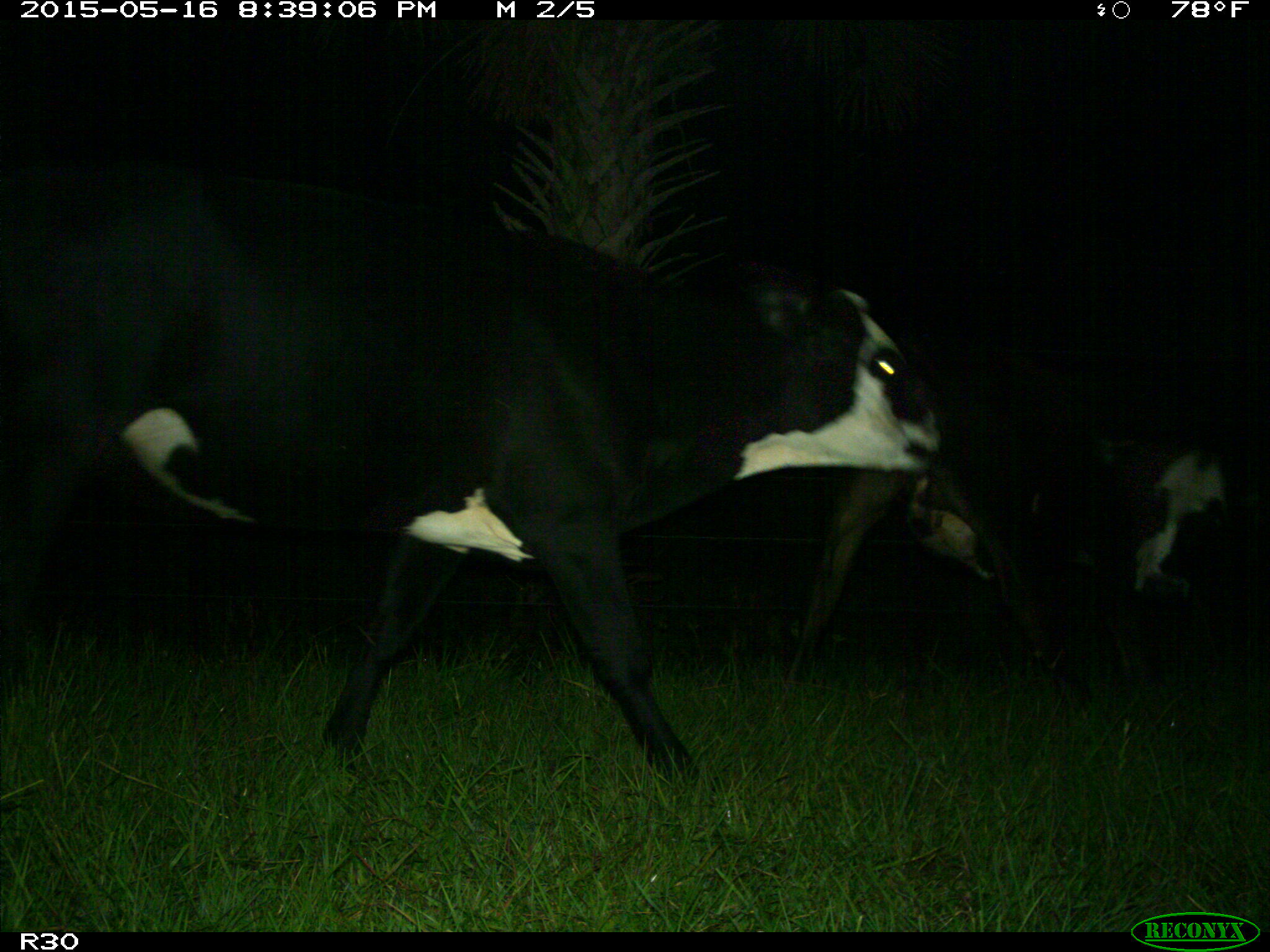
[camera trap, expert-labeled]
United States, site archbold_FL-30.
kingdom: Animalia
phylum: Chordata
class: Mammalia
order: Artiodactyla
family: Bovidae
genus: Bos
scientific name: Bos taurus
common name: domestic cow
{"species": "Bos taurus (domestic cow)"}